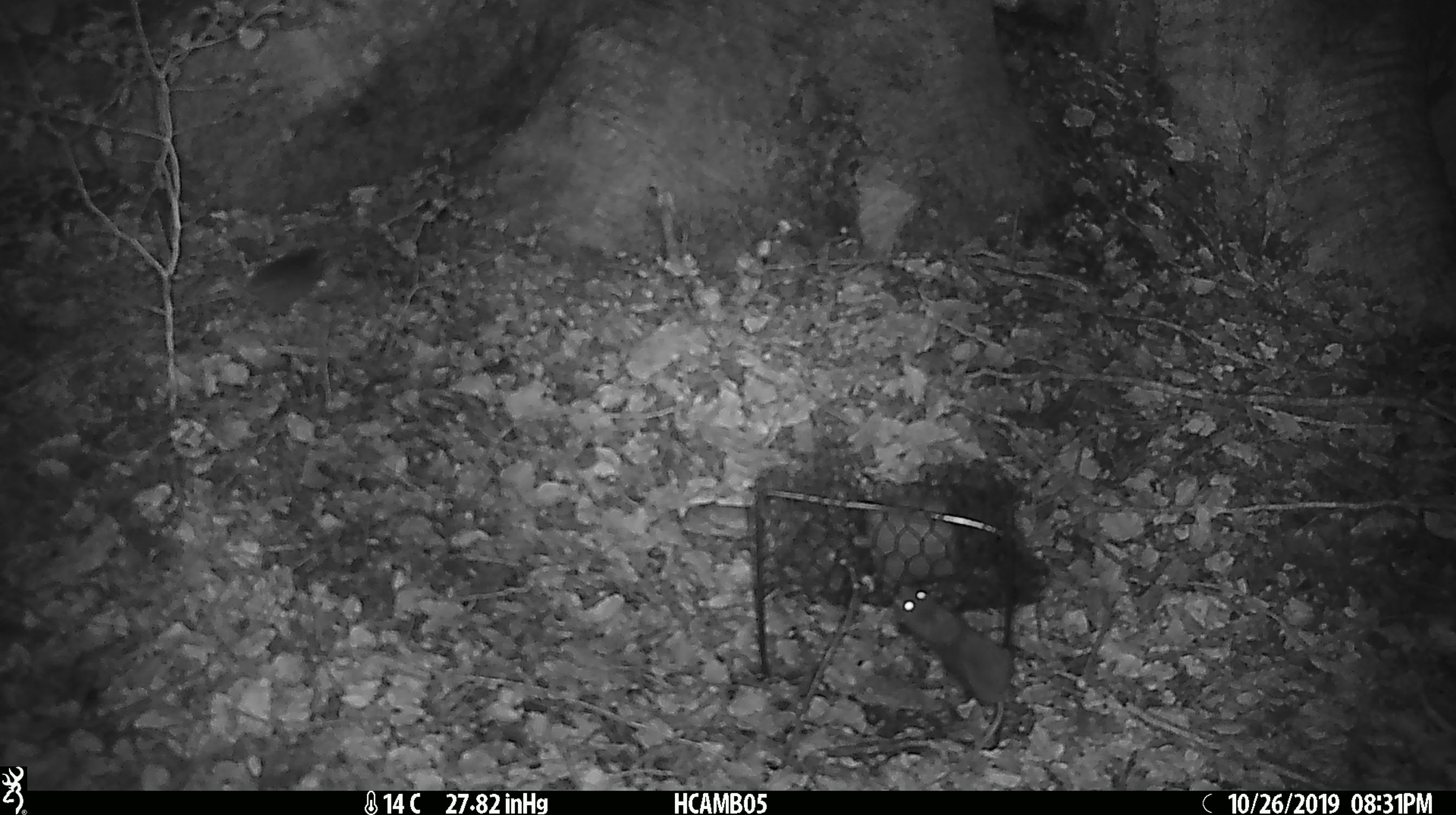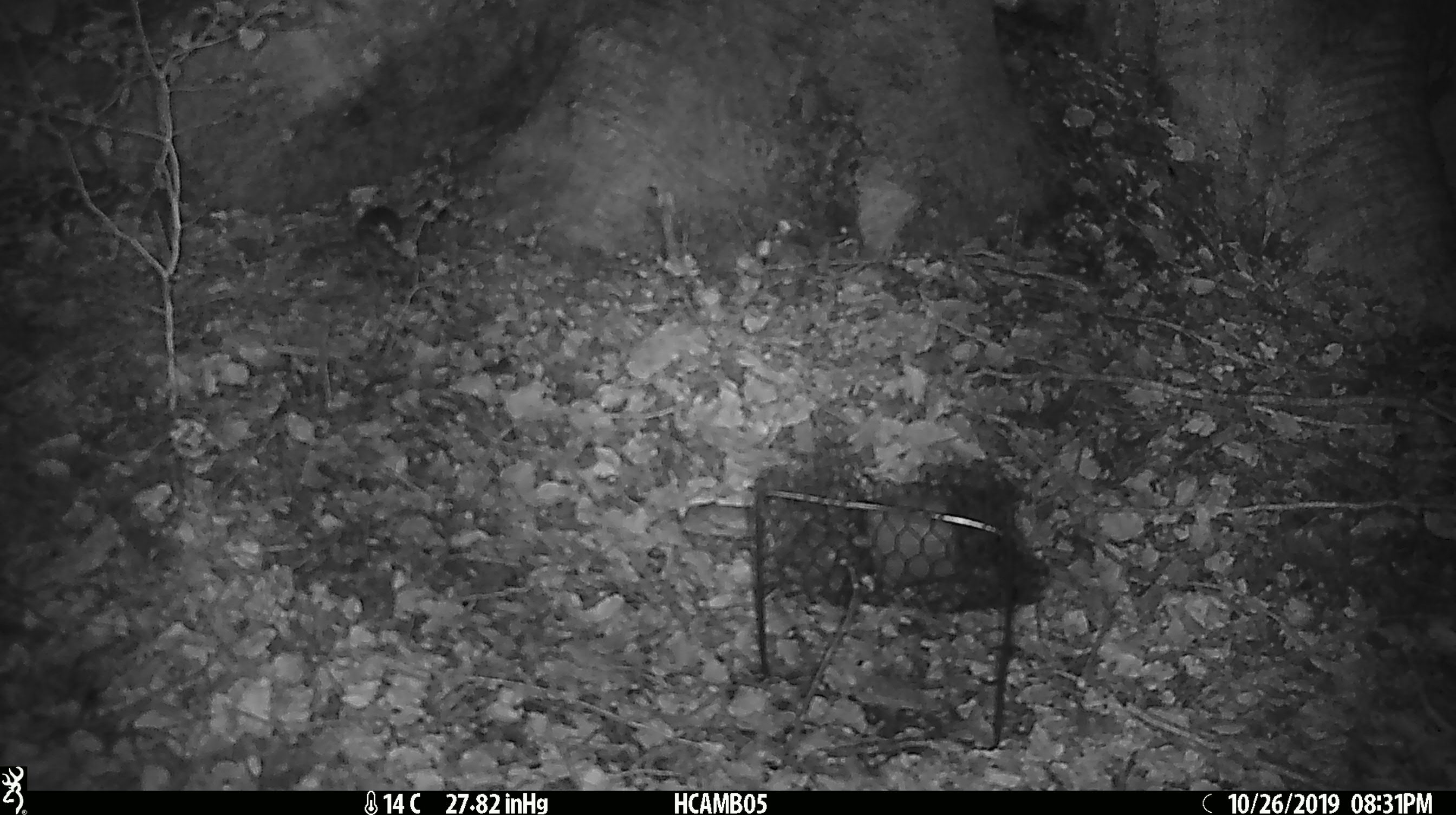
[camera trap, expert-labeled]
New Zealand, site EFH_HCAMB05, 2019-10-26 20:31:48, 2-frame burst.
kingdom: Animalia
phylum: Chordata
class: Mammalia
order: Rodentia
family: Muridae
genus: Mus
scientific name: Mus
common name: mouse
Mouse (Mus).